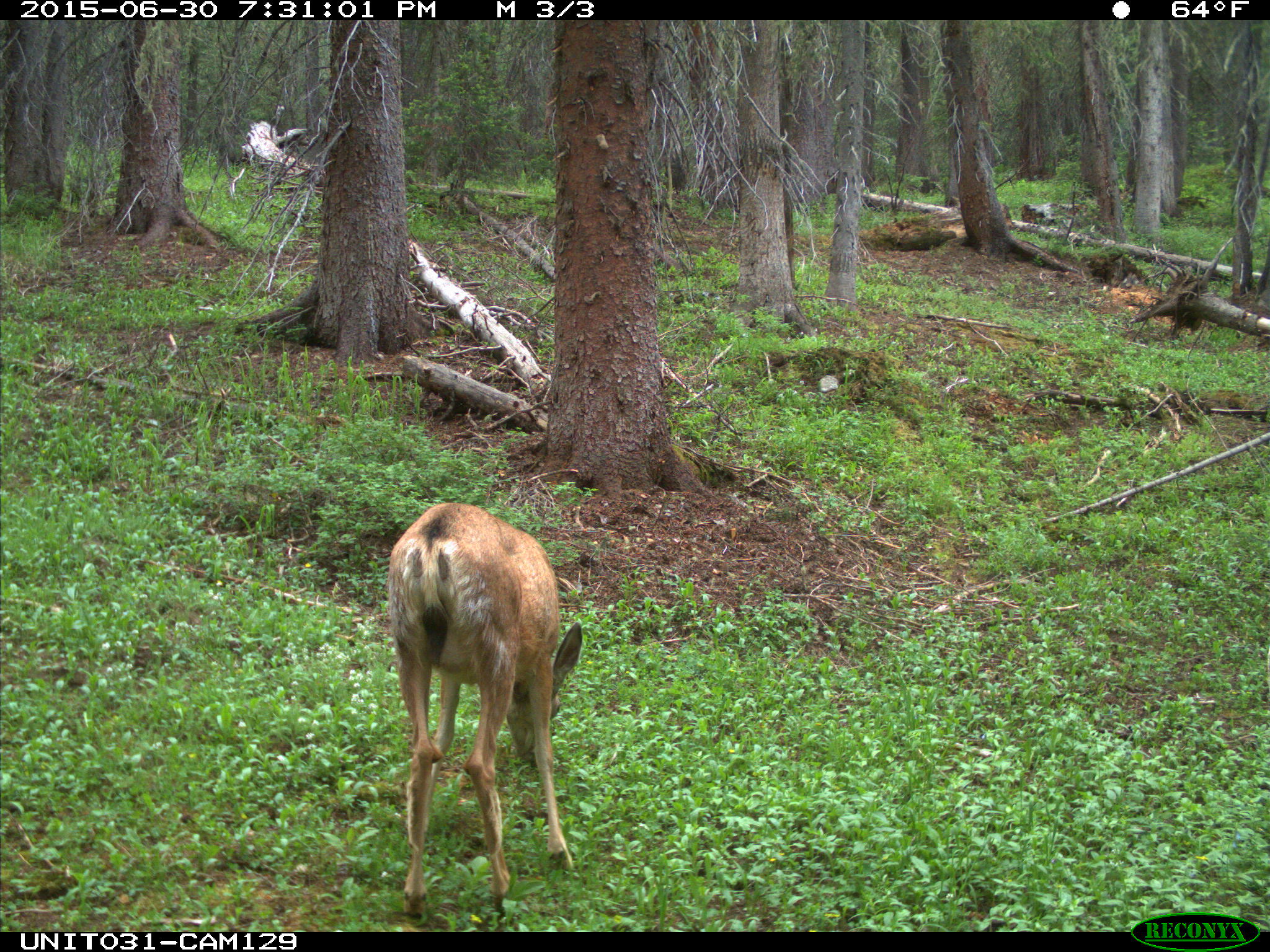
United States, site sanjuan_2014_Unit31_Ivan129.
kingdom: Animalia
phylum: Chordata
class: Mammalia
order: Artiodactyla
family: Cervidae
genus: Odocoileus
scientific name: Odocoileus hemionus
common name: mule deer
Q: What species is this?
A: Odocoileus hemionus (mule deer).